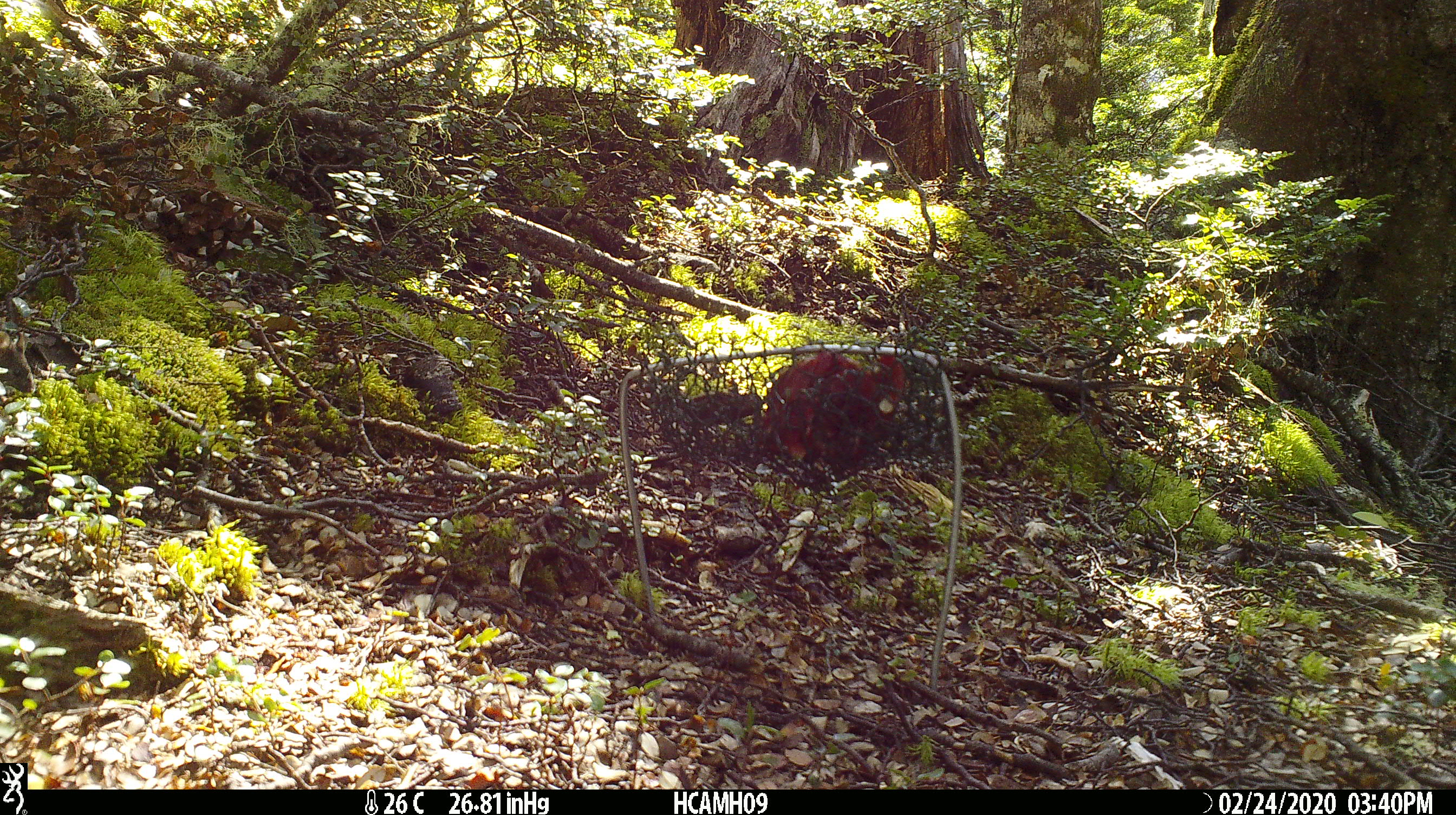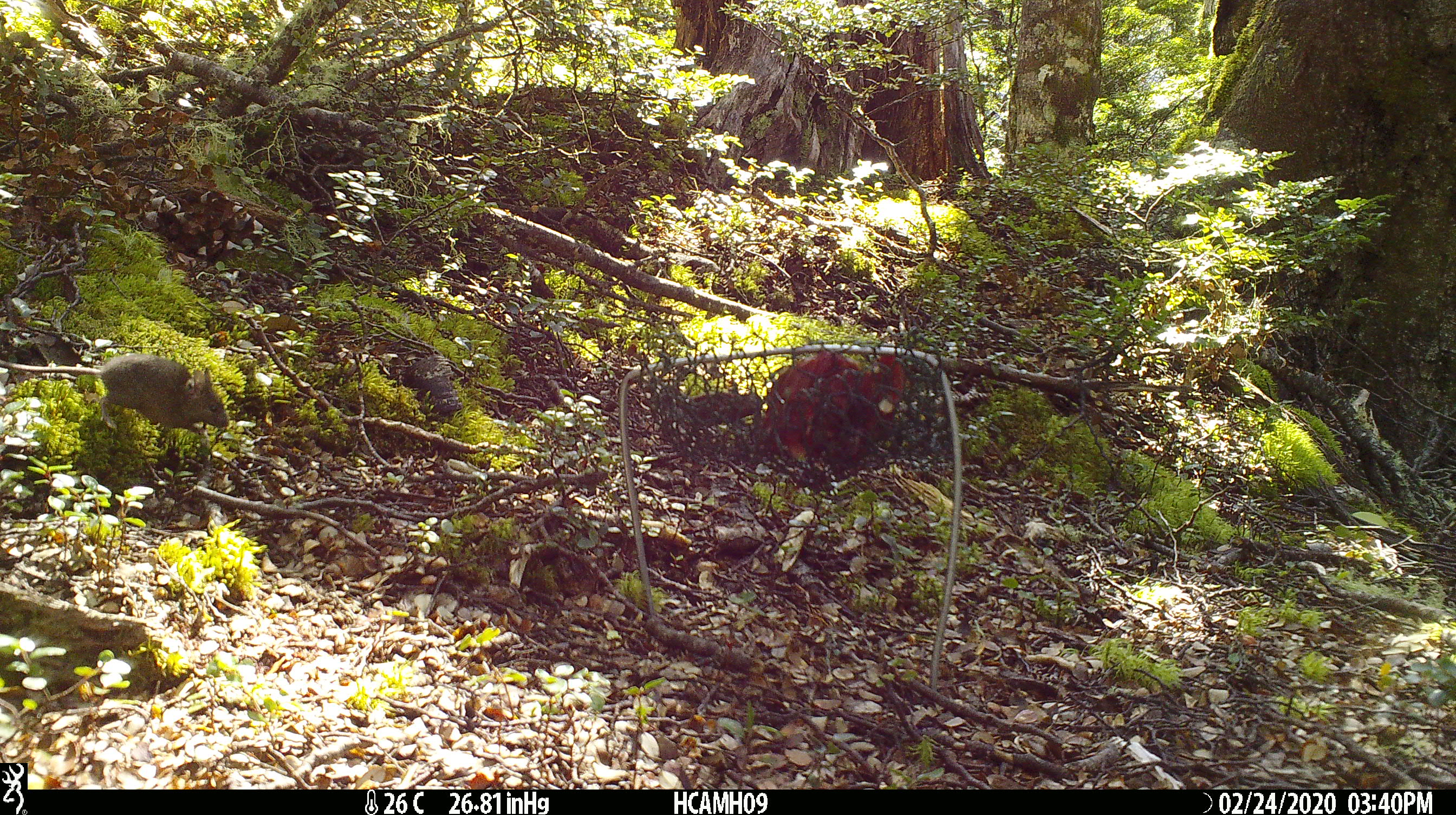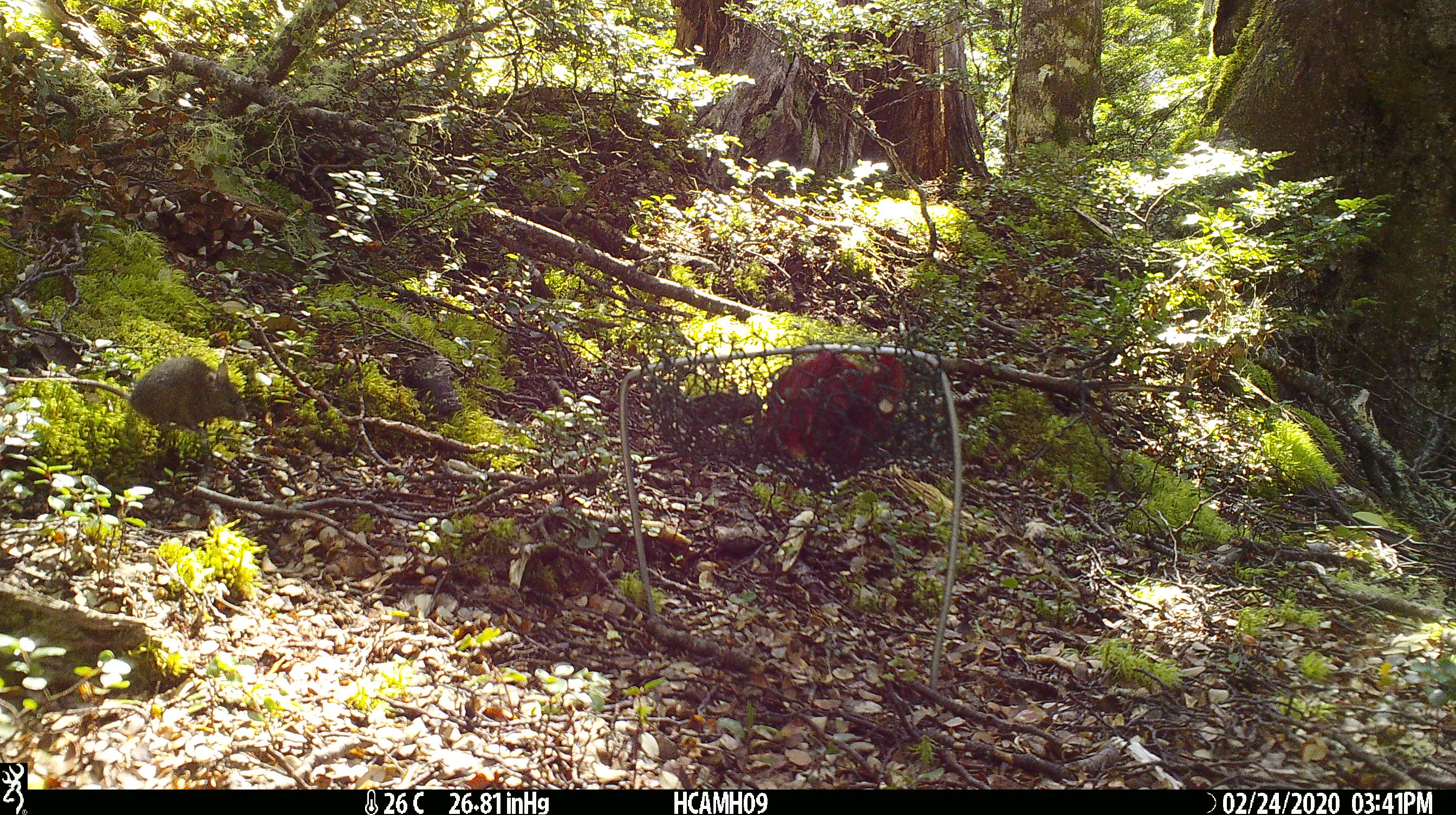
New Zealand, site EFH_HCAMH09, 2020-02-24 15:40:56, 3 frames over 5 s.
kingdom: Animalia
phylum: Chordata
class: Mammalia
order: Rodentia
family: Muridae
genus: Mus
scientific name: Mus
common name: mouse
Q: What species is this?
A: Mouse (Mus).